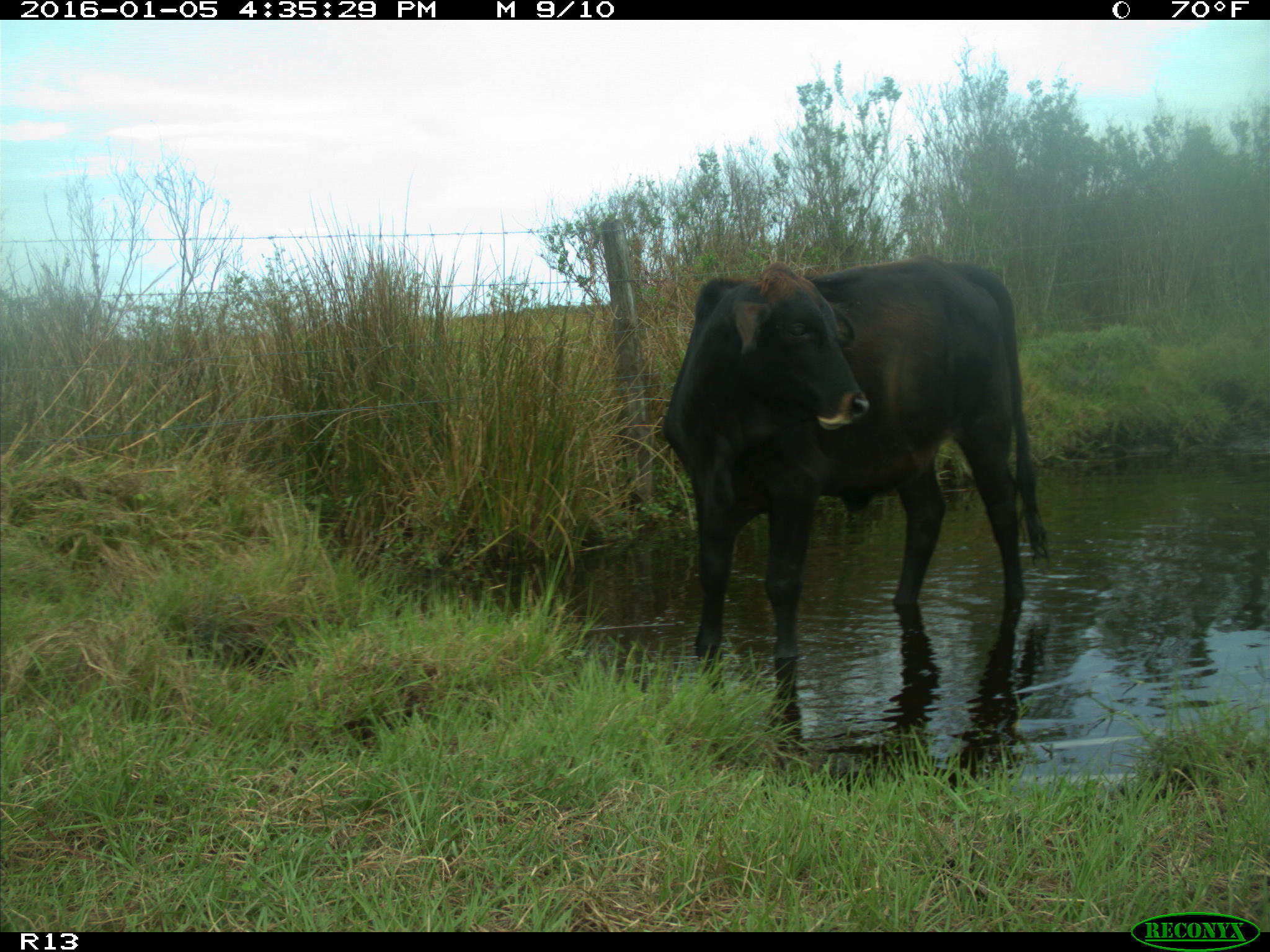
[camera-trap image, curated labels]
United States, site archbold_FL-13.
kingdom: Animalia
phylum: Chordata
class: Mammalia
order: Artiodactyla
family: Bovidae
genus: Bos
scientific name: Bos taurus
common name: domestic cow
Bos taurus (domestic cow).